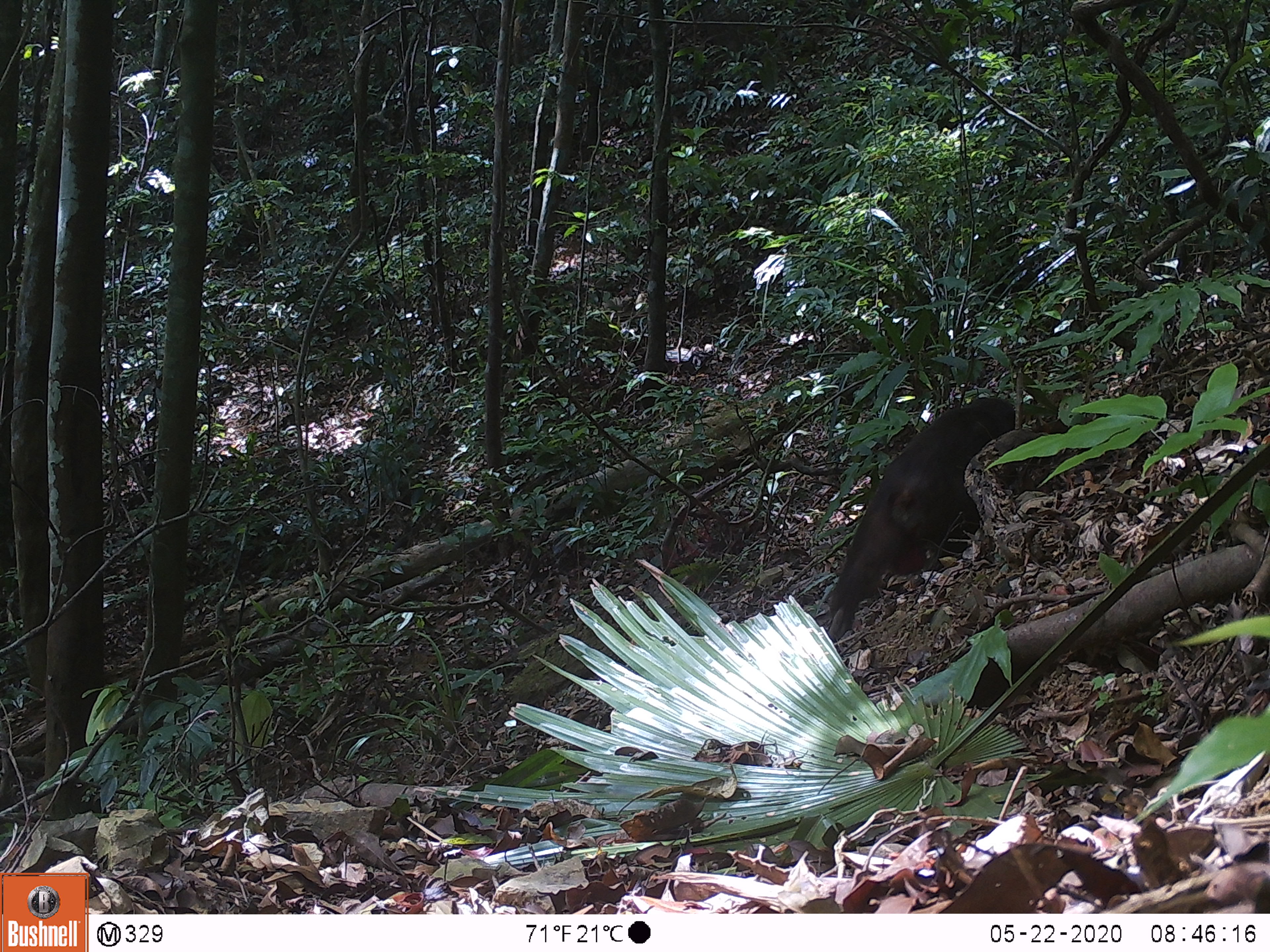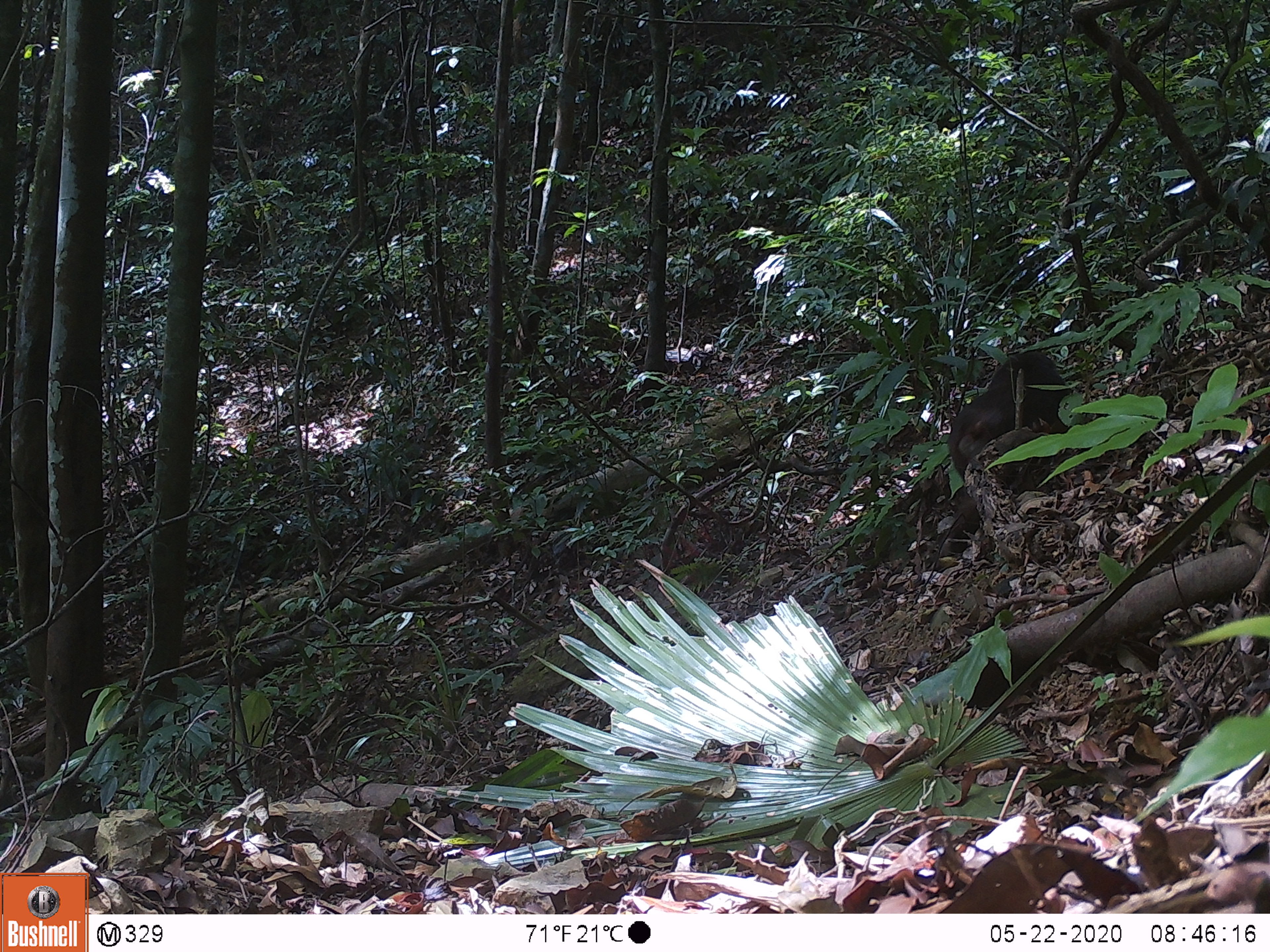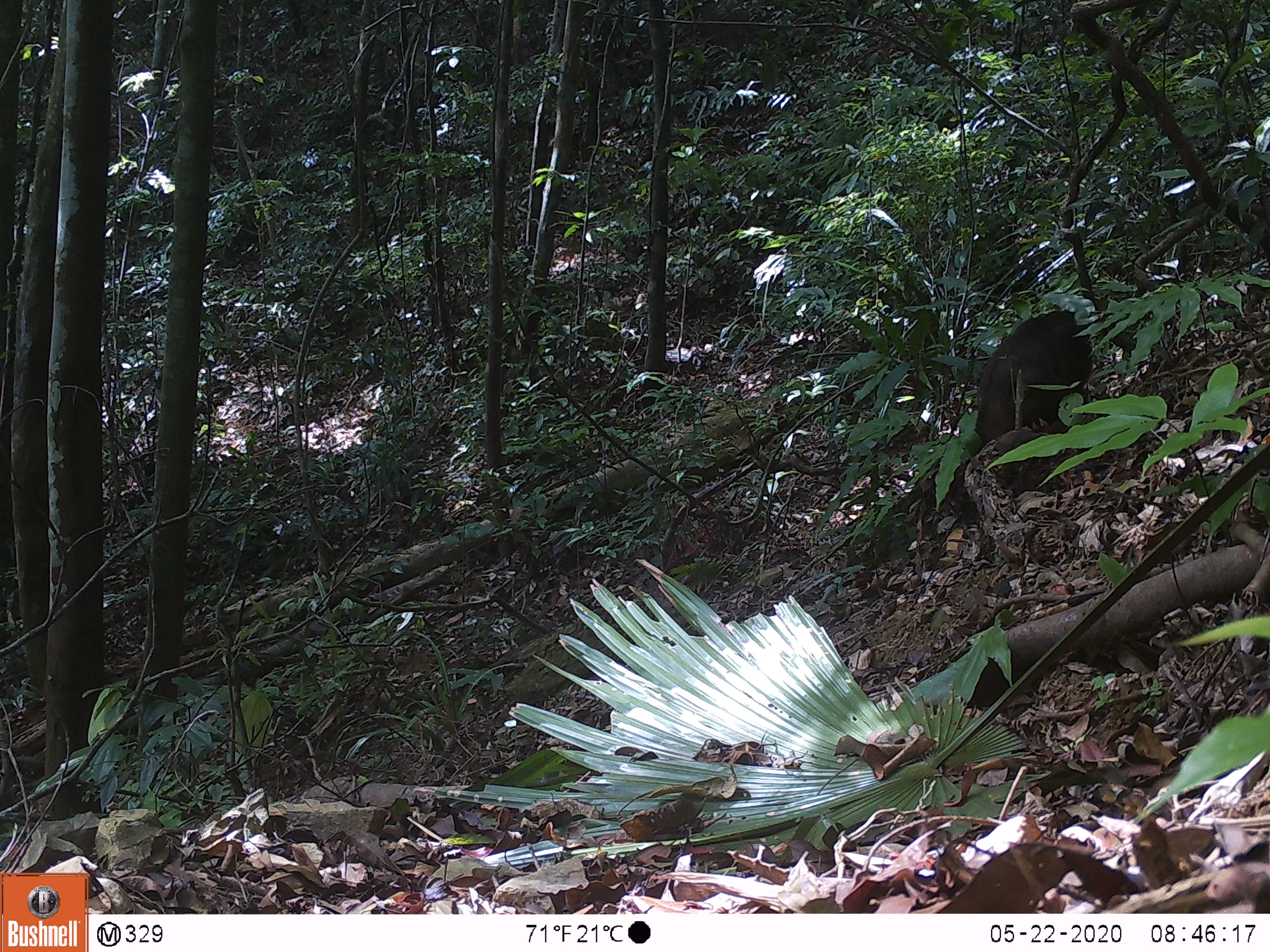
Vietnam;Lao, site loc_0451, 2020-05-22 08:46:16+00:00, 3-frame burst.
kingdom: Animalia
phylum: Chordata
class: Mammalia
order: Primates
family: Cercopithecidae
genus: Macaca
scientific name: Macaca arctoides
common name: stump-tailed macaque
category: stump tailed macaque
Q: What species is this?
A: Stump tailed macaque (stump-tailed macaque) (Macaca arctoides).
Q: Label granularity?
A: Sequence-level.